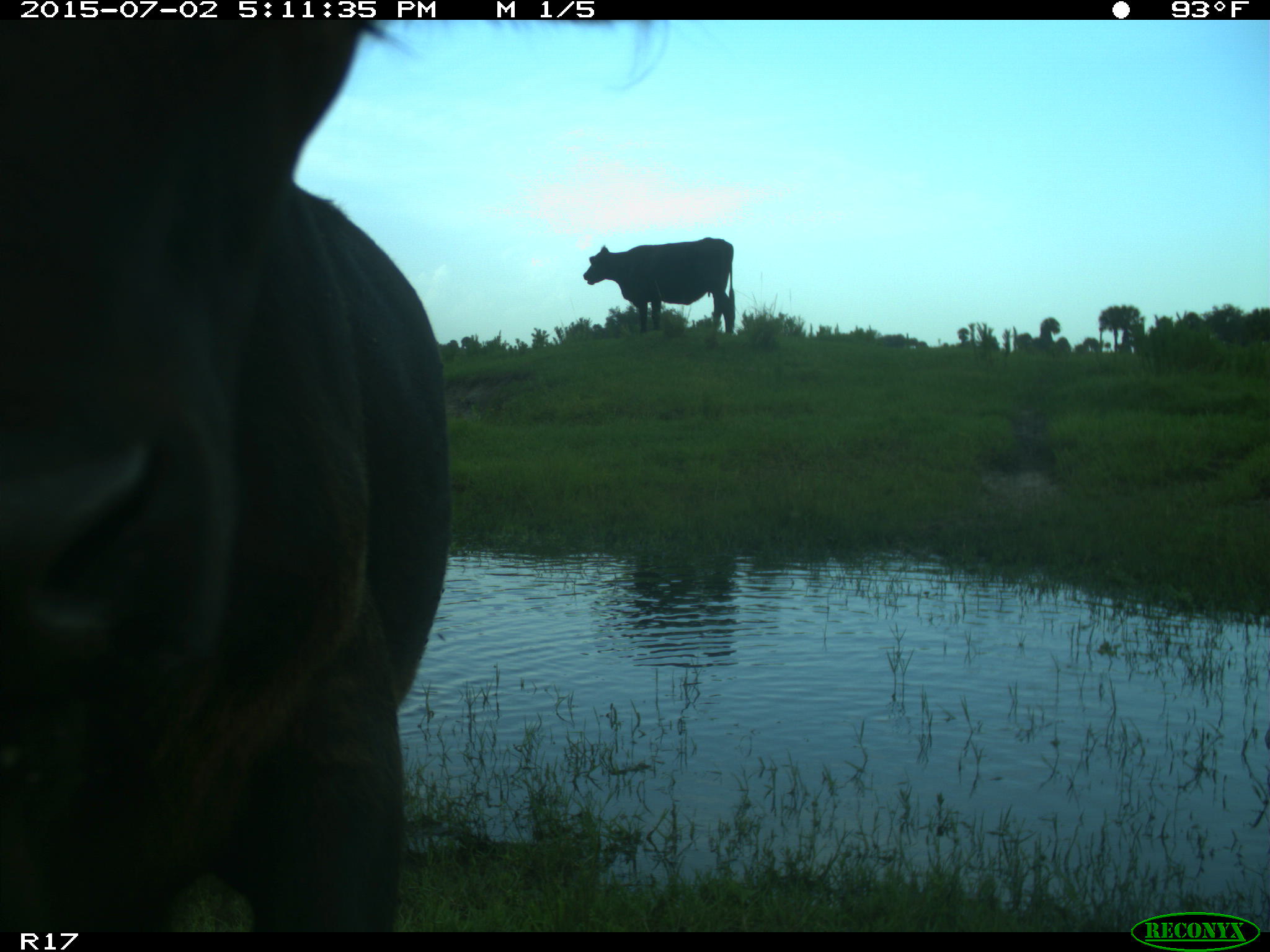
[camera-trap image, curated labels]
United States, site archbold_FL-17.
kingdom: Animalia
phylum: Chordata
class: Mammalia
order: Artiodactyla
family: Bovidae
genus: Bos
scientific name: Bos taurus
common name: domestic cow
Bos taurus (domestic cow).